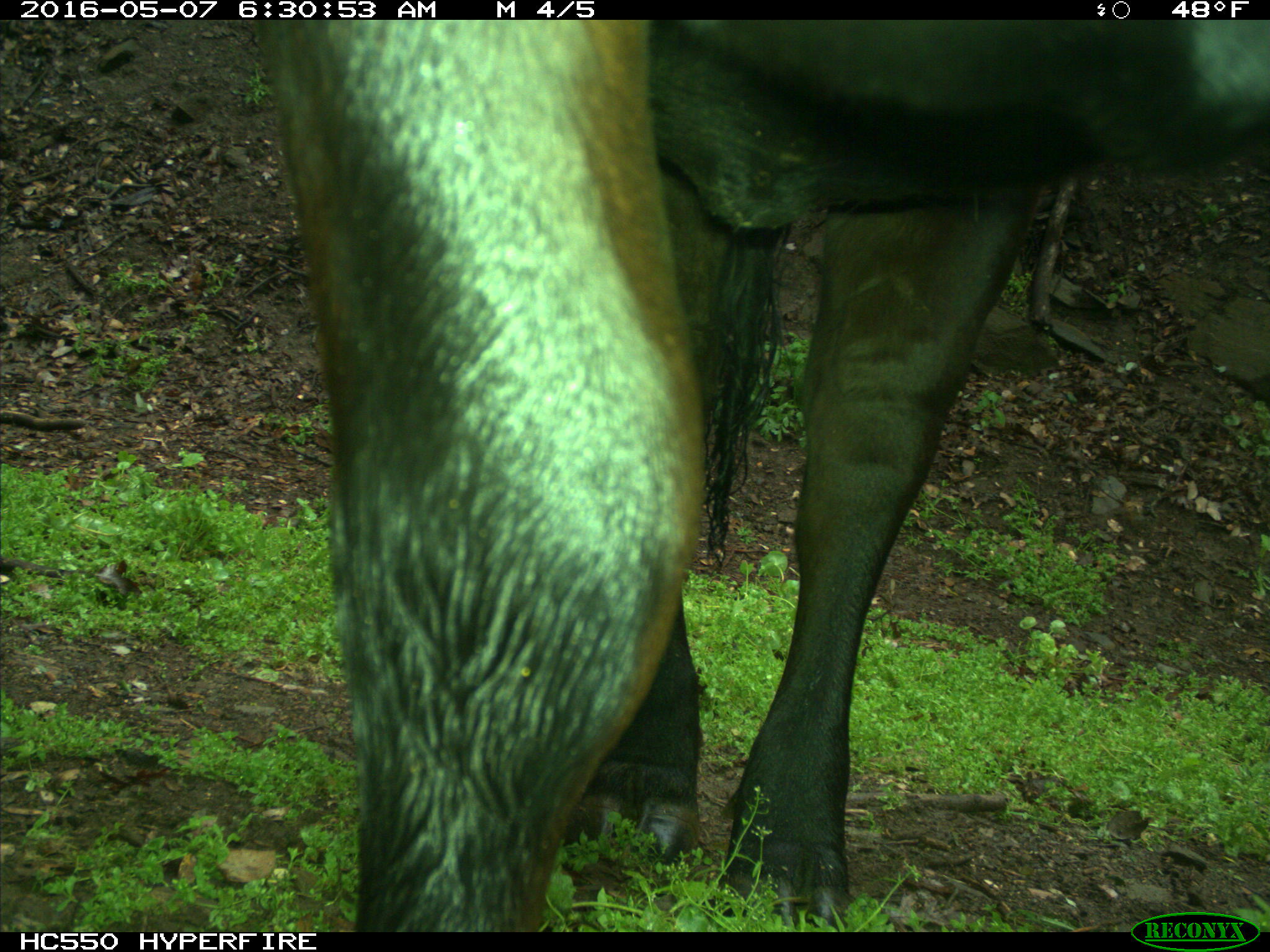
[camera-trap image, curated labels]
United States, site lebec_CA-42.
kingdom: Animalia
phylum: Chordata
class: Mammalia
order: Artiodactyla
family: Bovidae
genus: Bos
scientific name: Bos taurus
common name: domestic cow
Bos taurus (domestic cow).